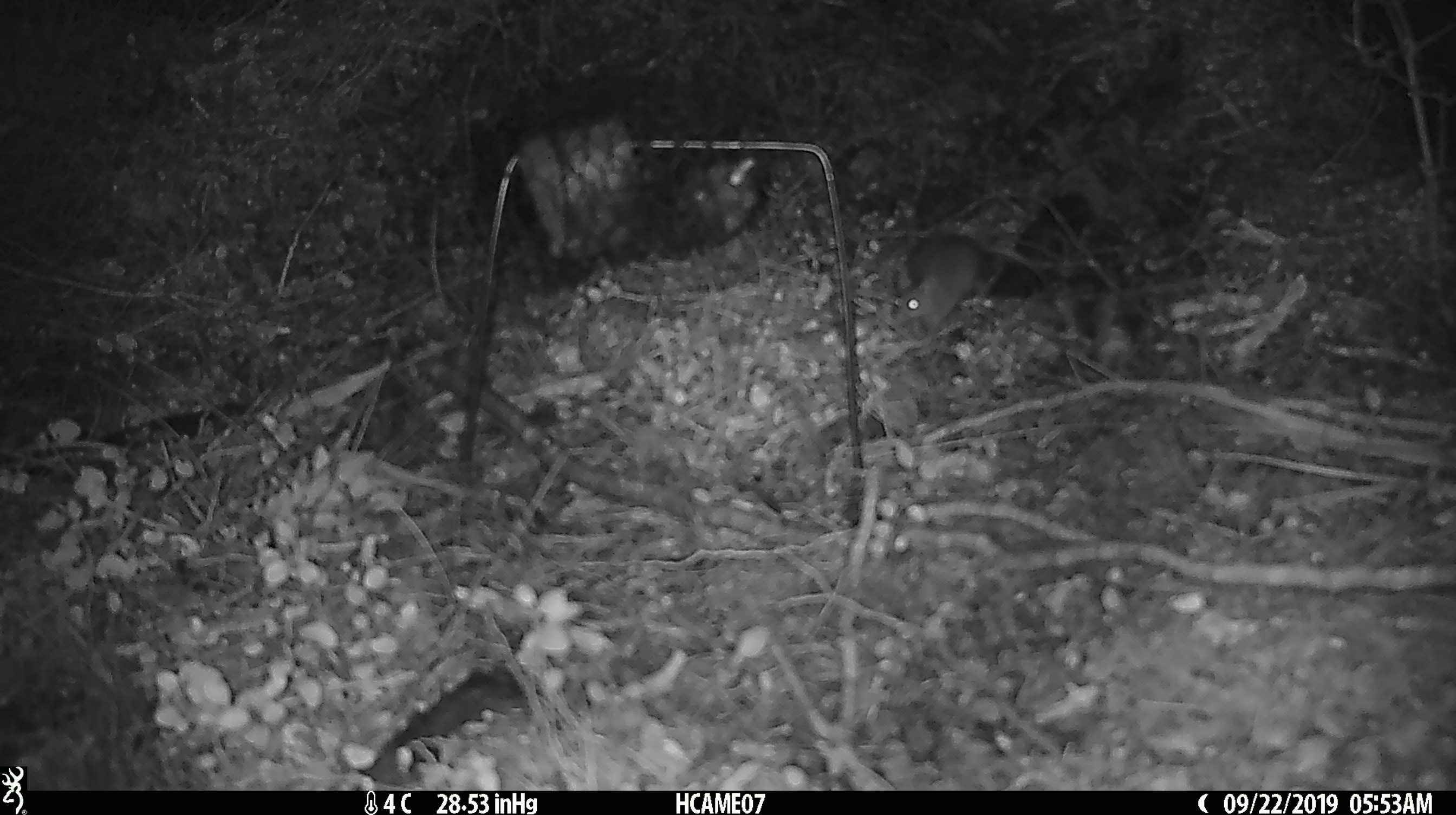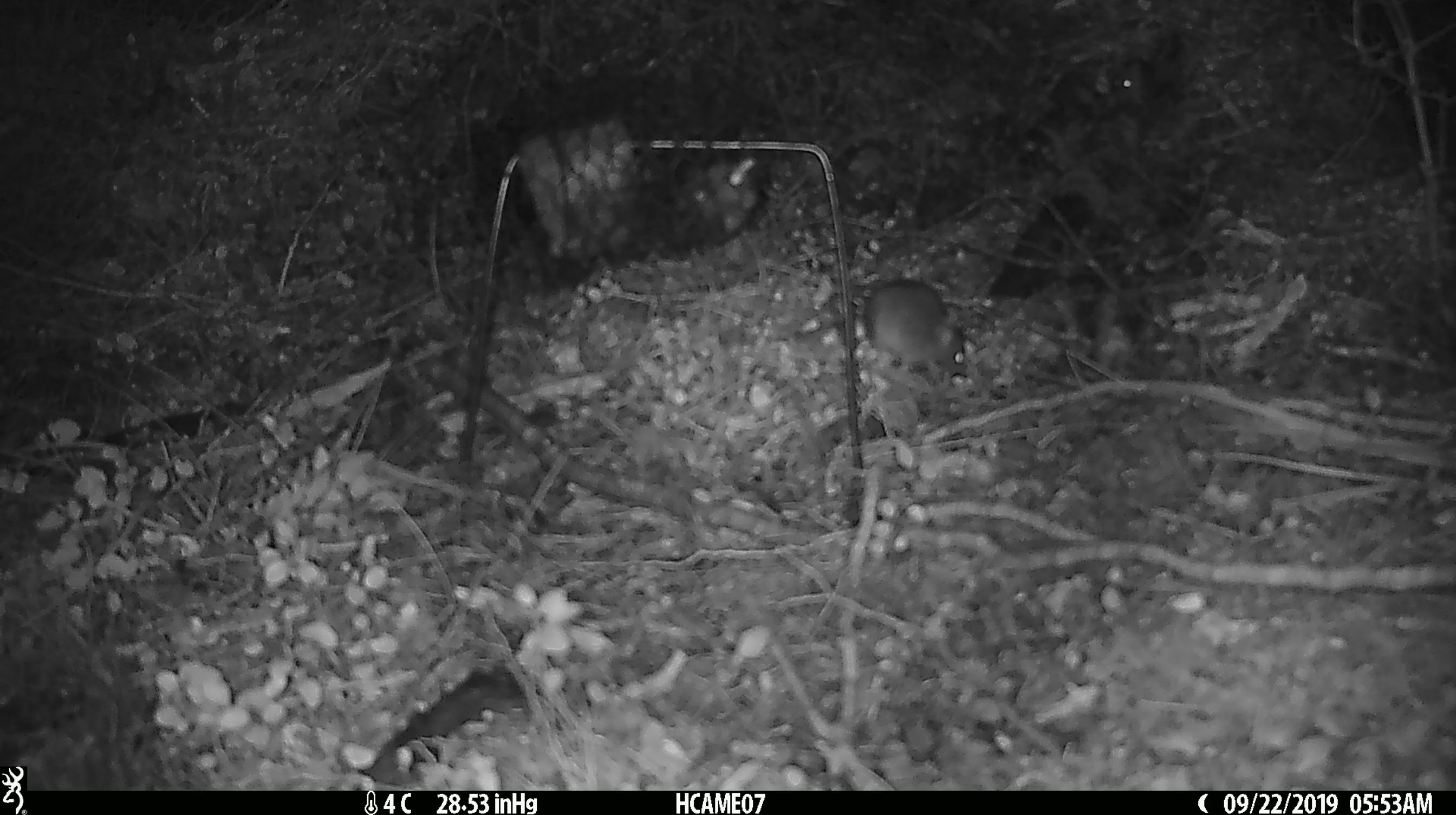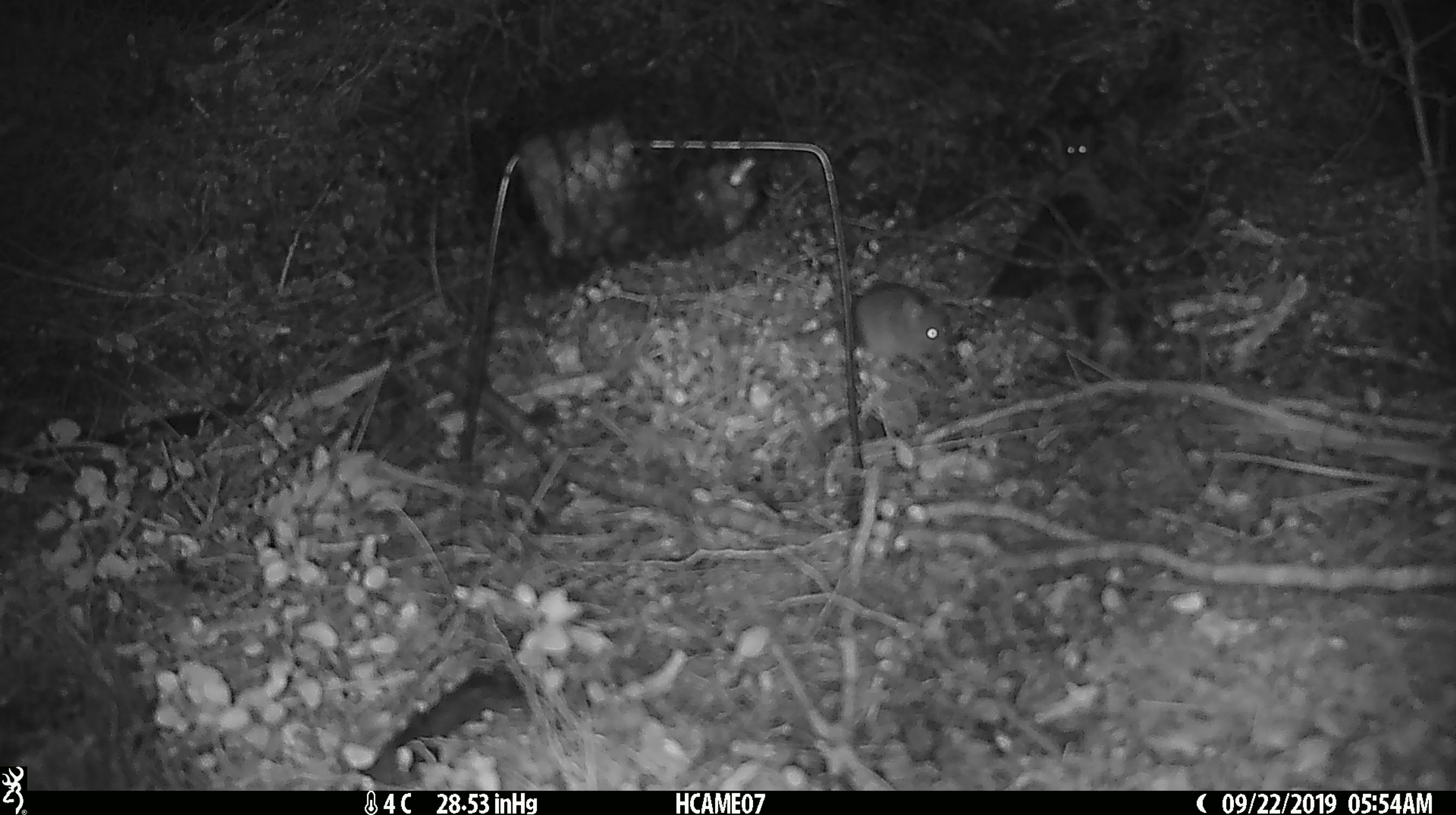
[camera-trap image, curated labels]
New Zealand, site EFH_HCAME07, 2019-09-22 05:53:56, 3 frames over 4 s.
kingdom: Animalia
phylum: Chordata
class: Mammalia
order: Rodentia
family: Muridae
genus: Mus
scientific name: Mus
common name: mouse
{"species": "mouse (Mus)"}